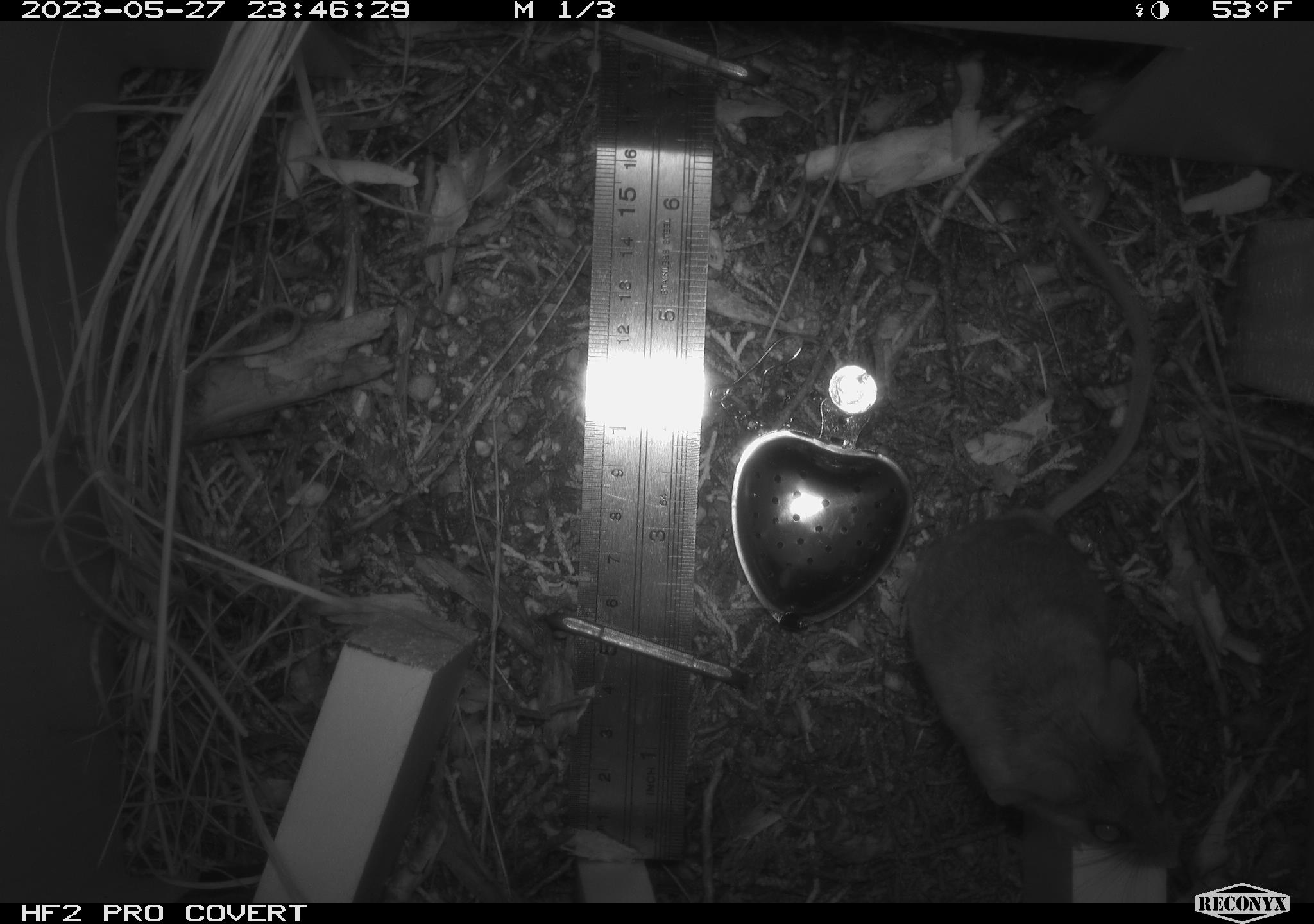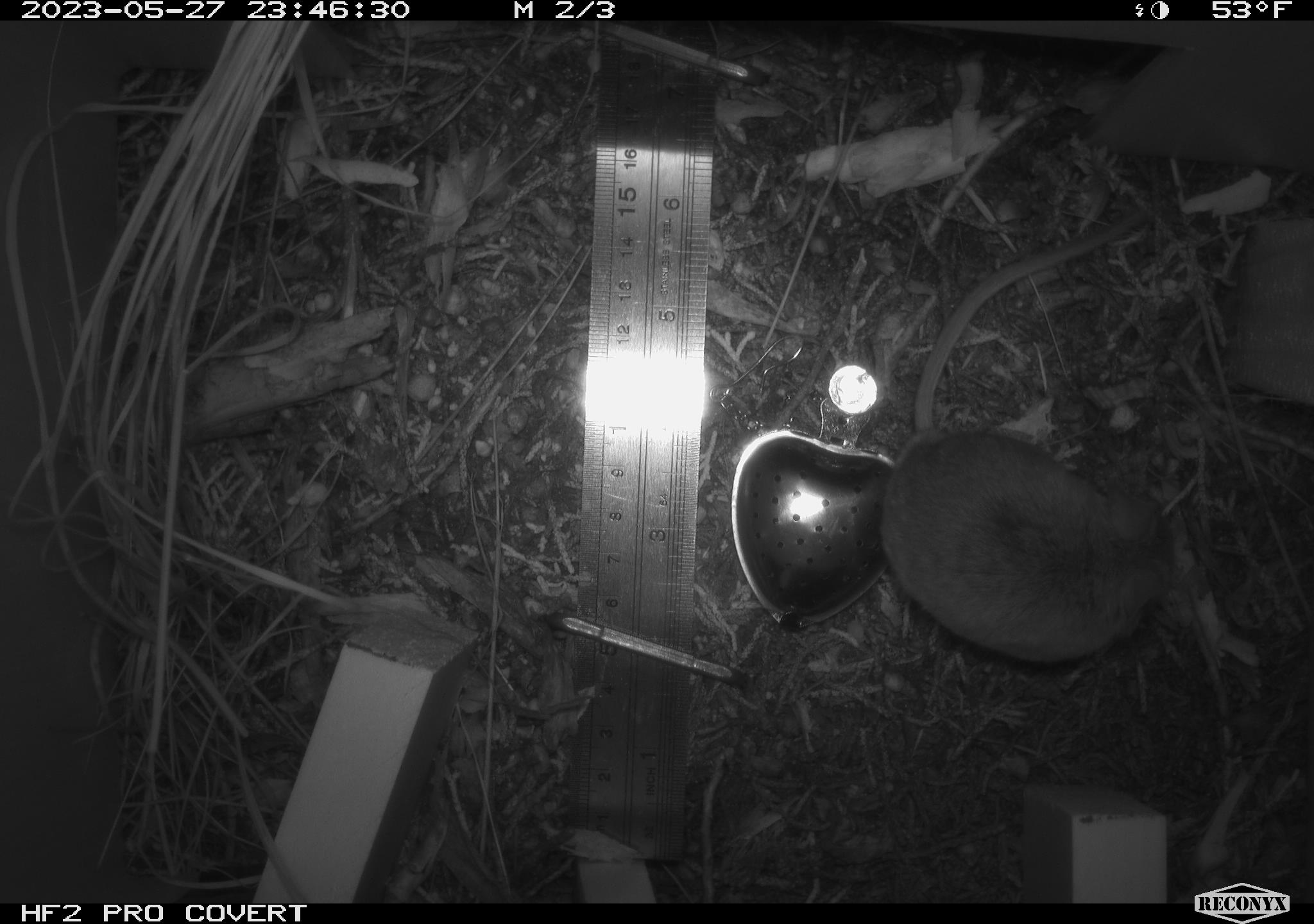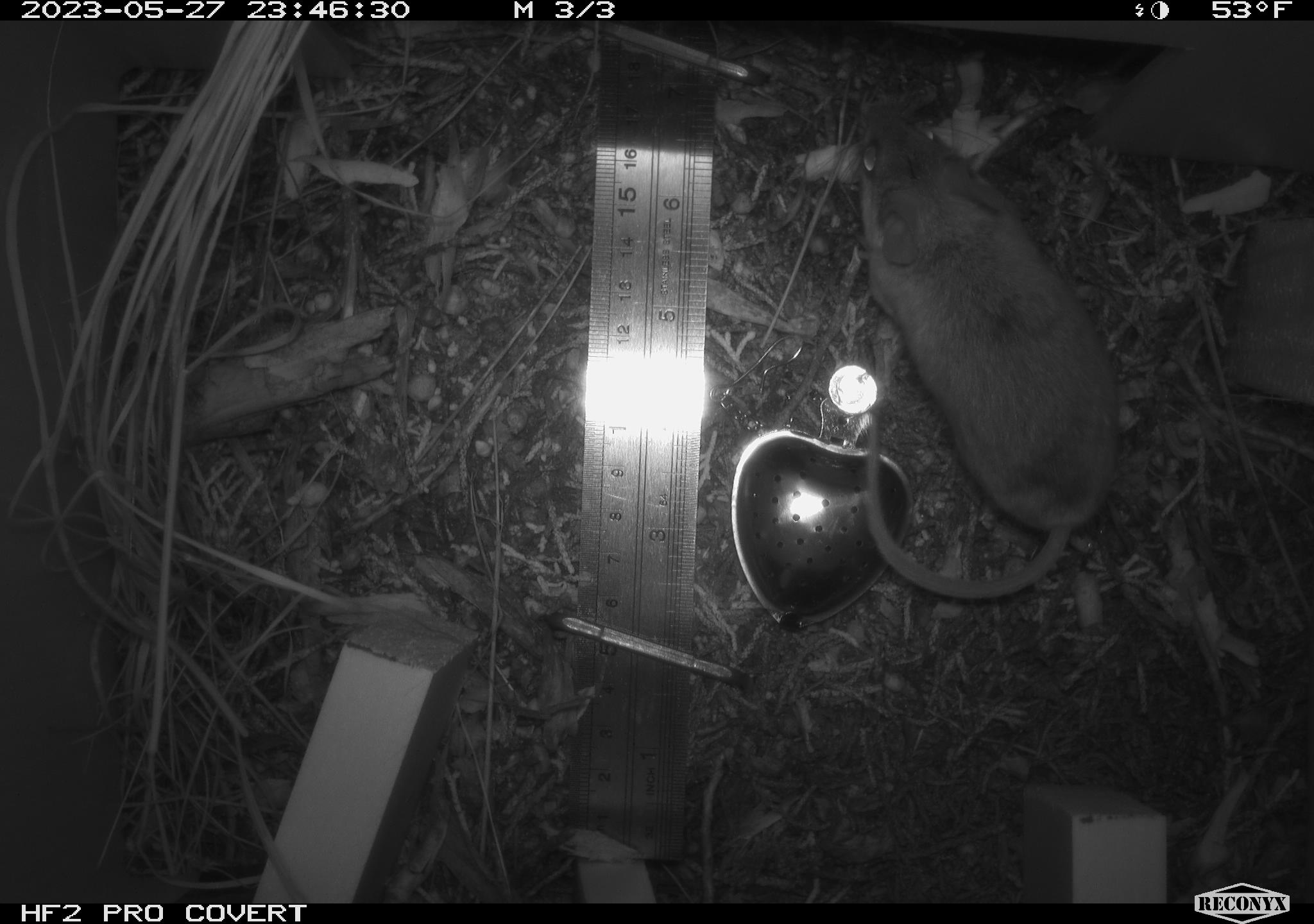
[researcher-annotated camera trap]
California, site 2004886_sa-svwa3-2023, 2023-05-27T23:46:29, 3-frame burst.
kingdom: Animalia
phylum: Chordata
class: Mammalia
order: Rodentia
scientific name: Rodentia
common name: mouse species